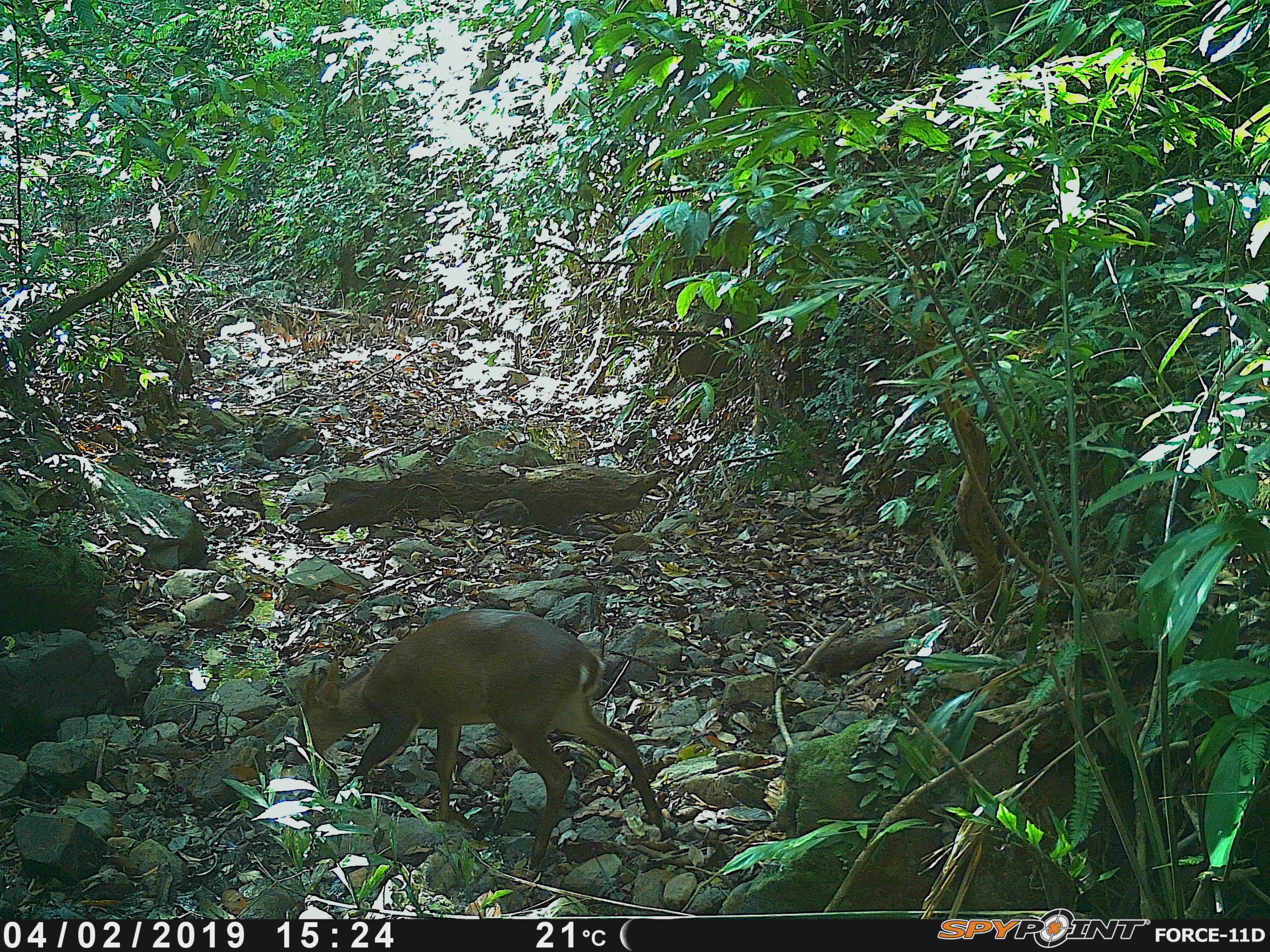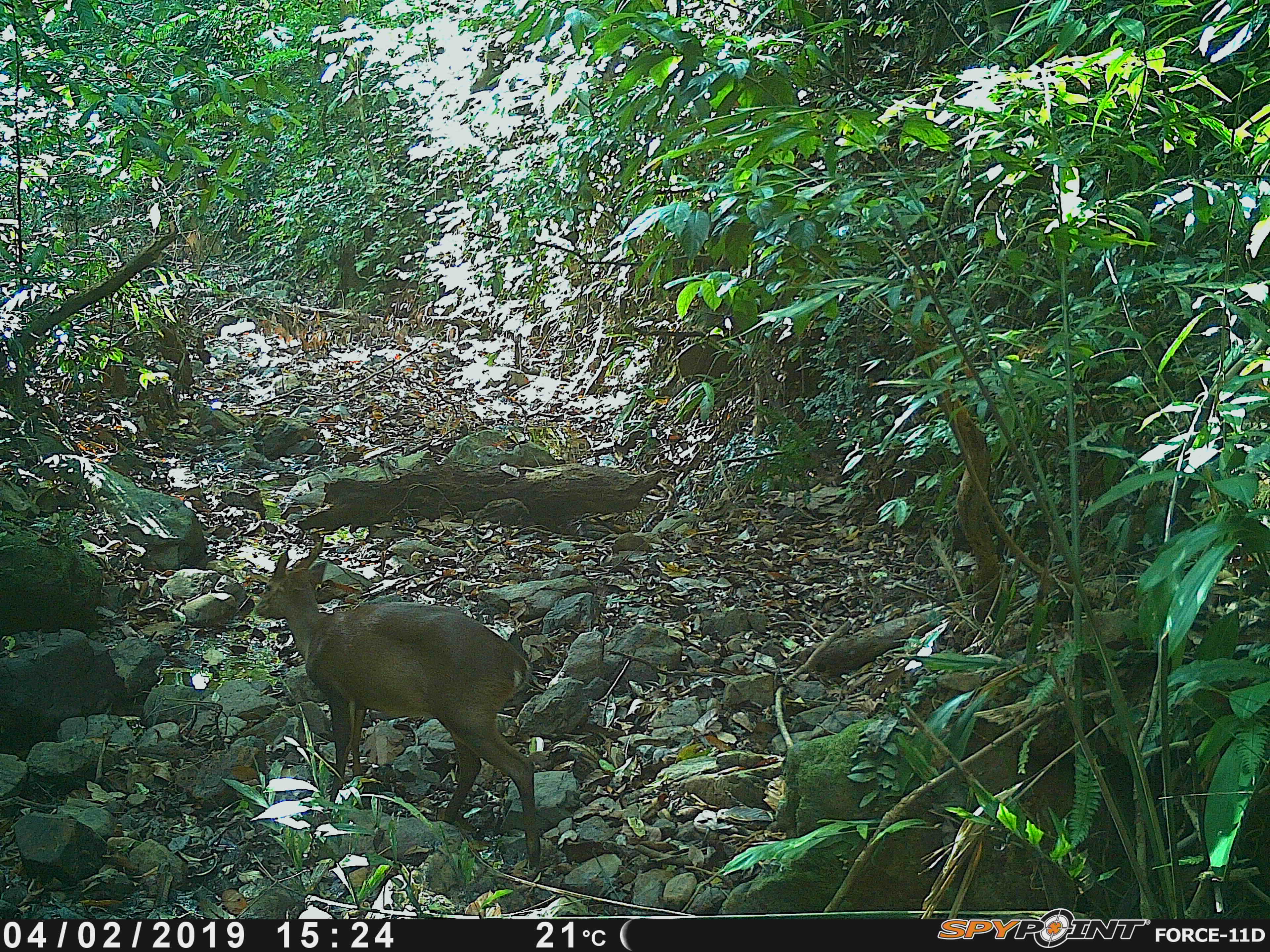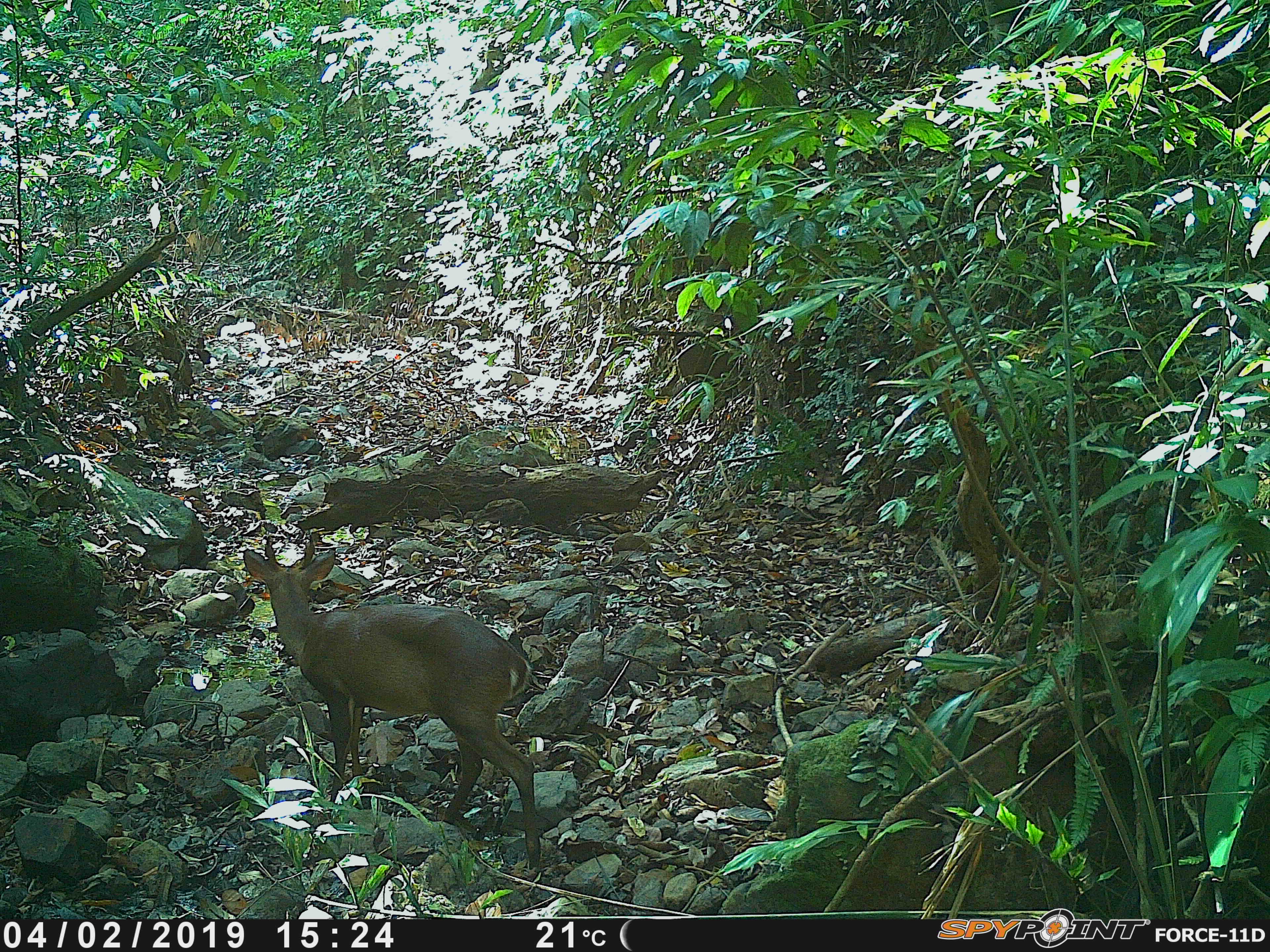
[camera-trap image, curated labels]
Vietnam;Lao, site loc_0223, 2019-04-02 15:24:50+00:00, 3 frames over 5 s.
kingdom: Animalia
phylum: Chordata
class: Mammalia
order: Artiodactyla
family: Cervidae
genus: Muntiacus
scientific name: Muntiacus vuquangensis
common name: large-antlered muntjac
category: large antlered muntjac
Large antlered muntjac (large-antlered muntjac) (Muntiacus vuquangensis). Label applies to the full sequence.